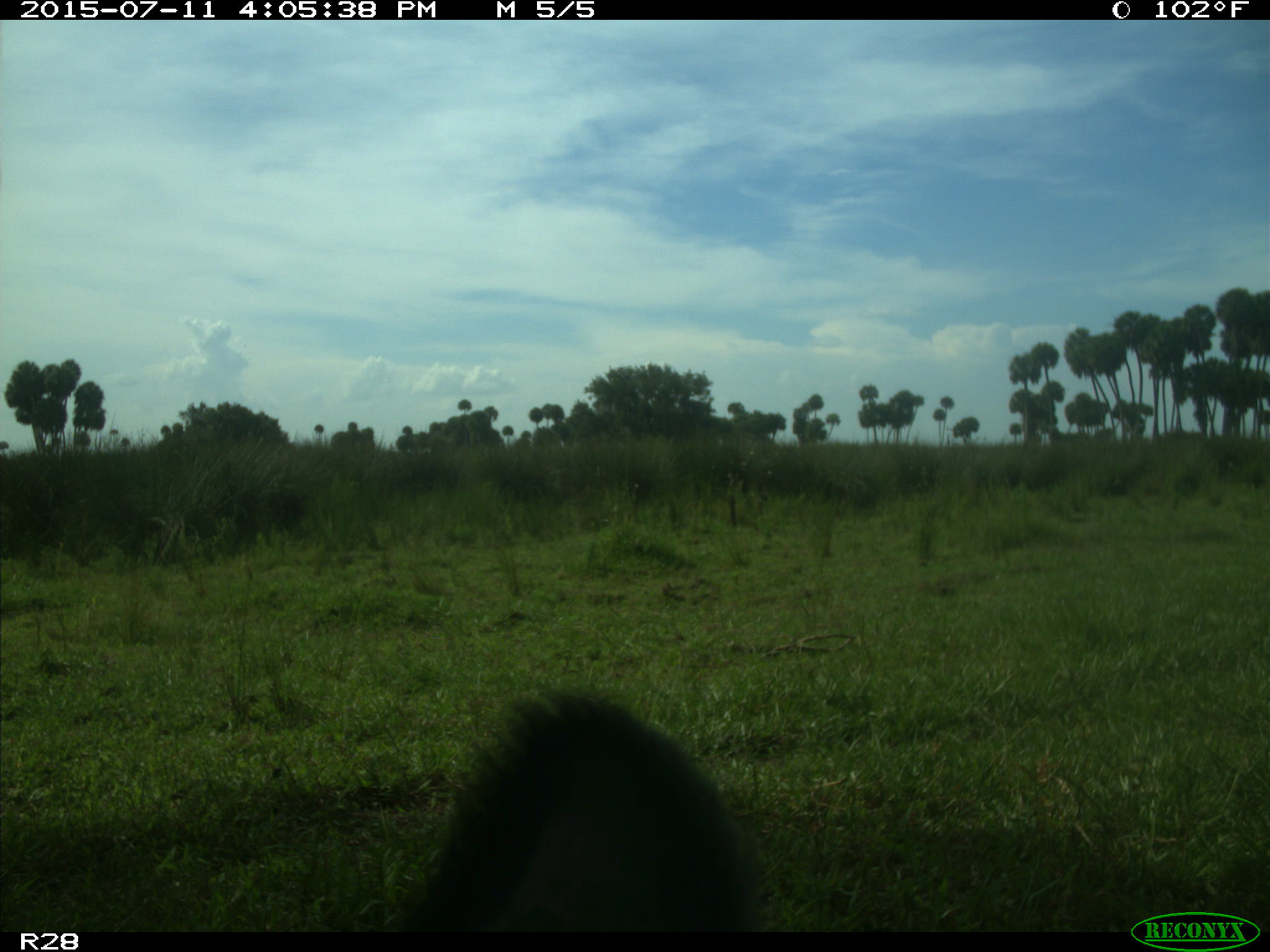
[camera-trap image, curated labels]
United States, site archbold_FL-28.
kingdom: Animalia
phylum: Chordata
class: Mammalia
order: Artiodactyla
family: Bovidae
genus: Bos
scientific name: Bos taurus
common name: domestic cow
Bos taurus (domestic cow).